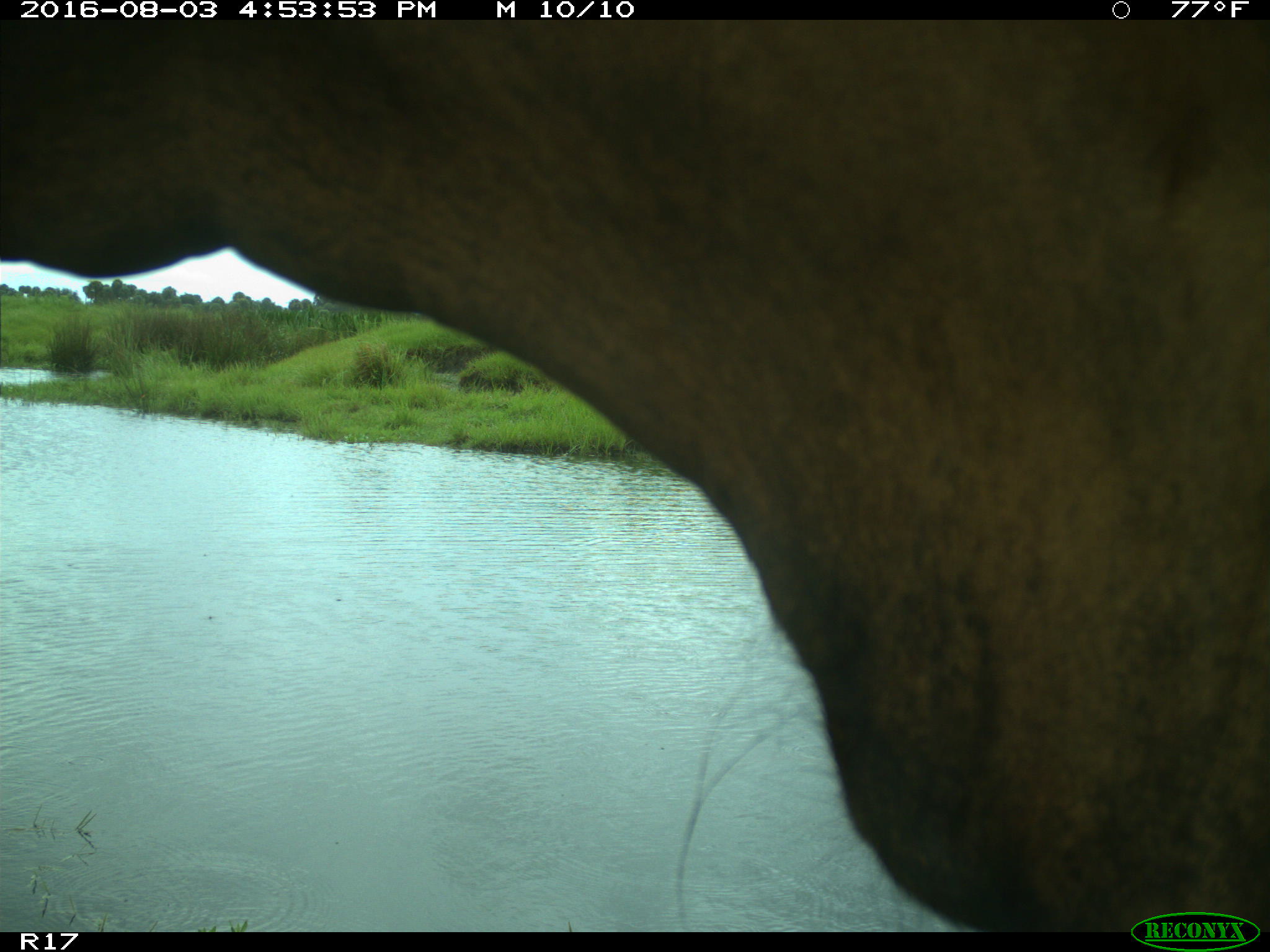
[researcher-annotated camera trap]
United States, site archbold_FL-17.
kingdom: Animalia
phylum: Chordata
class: Mammalia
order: Artiodactyla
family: Bovidae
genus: Bos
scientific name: Bos taurus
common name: domestic cow